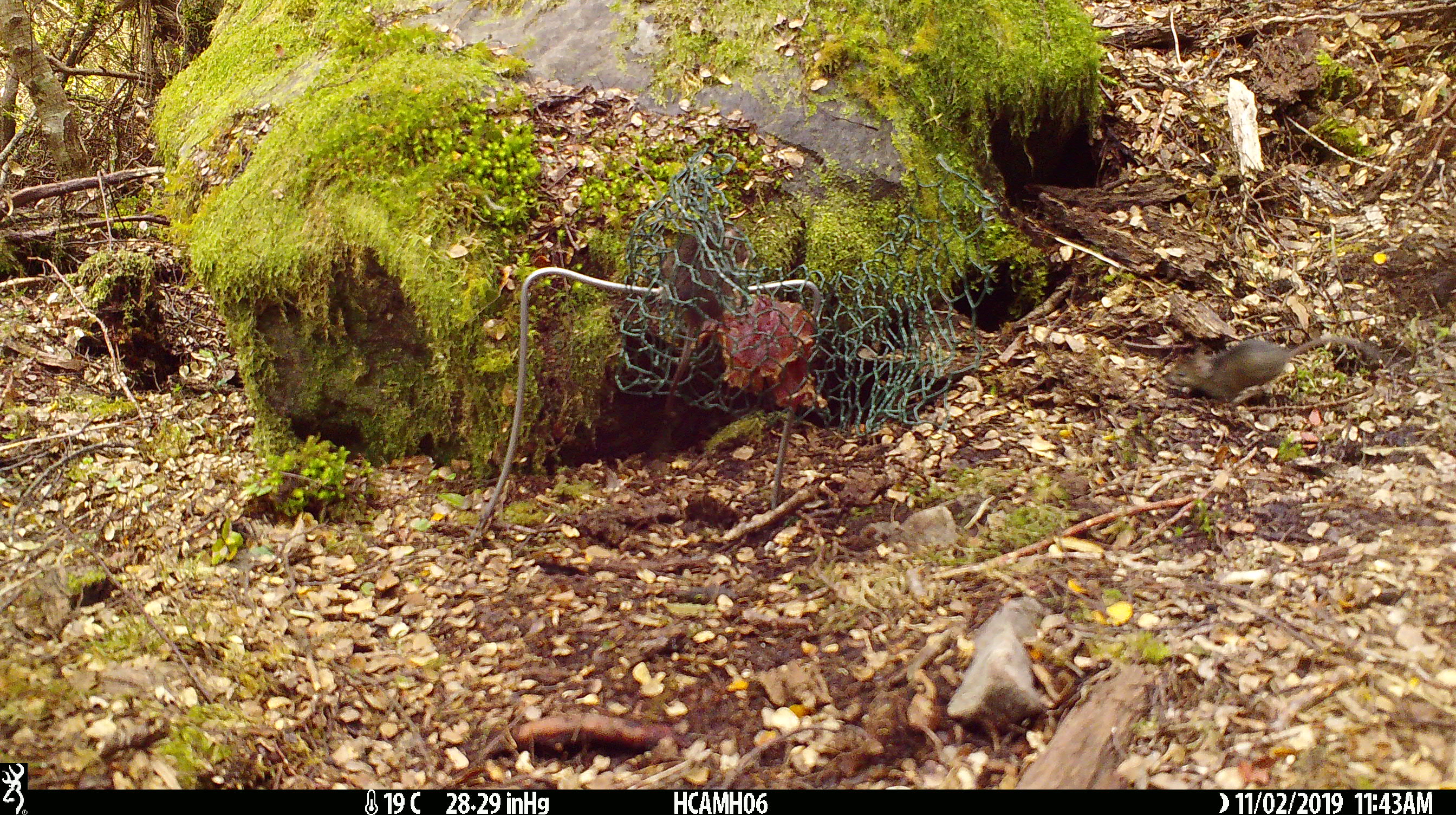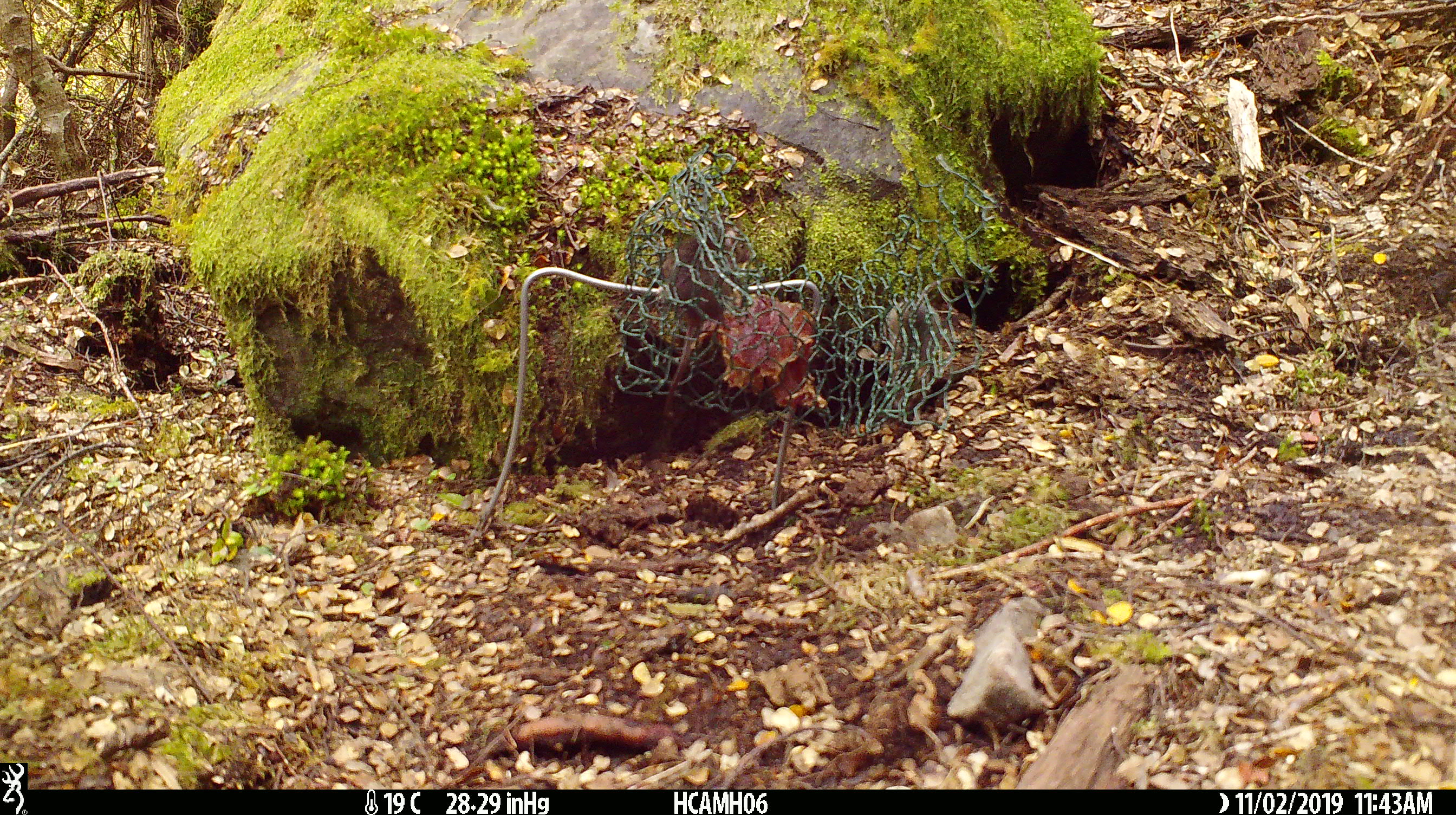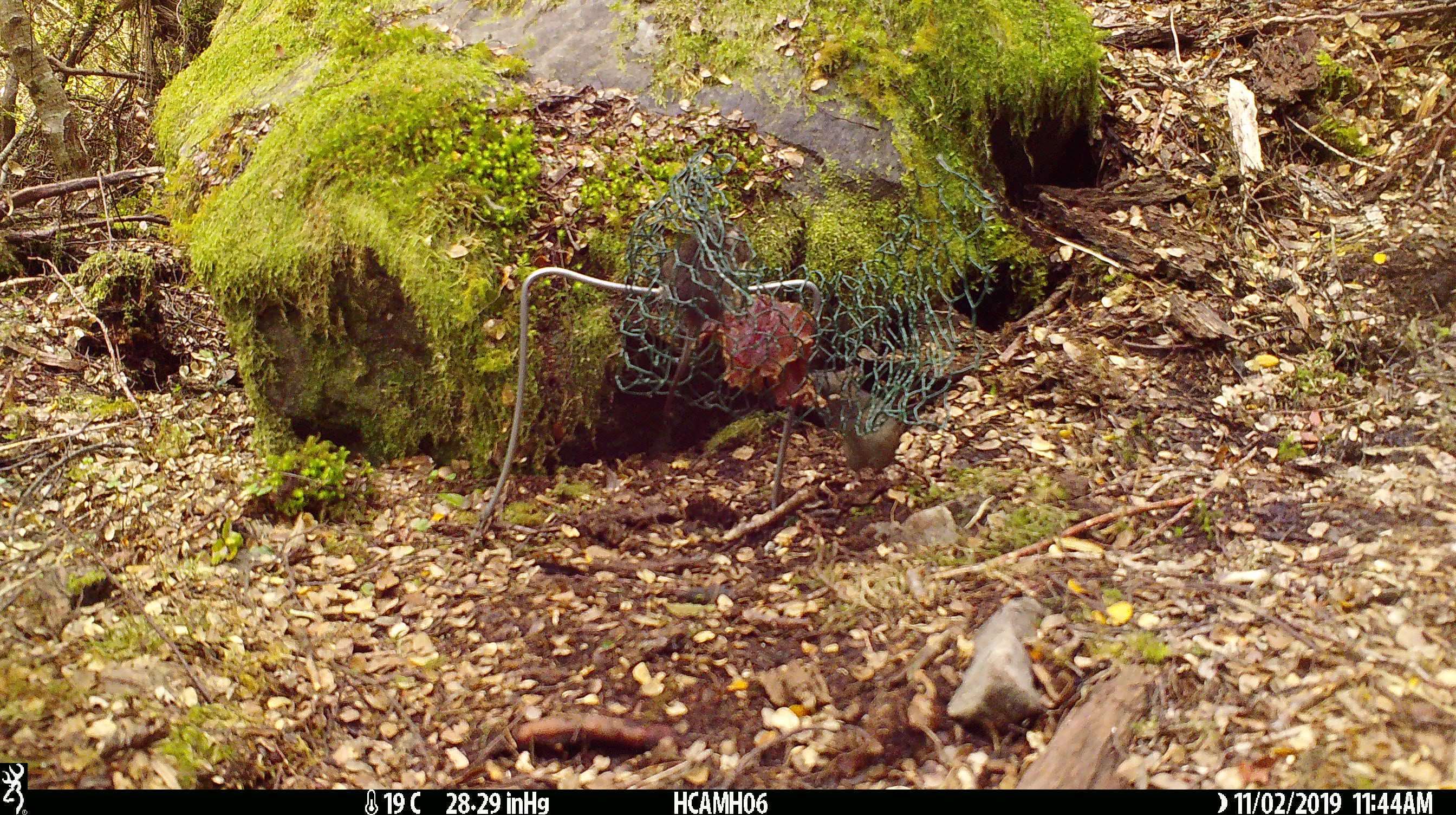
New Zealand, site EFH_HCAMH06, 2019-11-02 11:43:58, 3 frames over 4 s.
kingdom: Animalia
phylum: Chordata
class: Mammalia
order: Rodentia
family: Muridae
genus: Mus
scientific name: Mus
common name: mouse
Mouse (Mus).